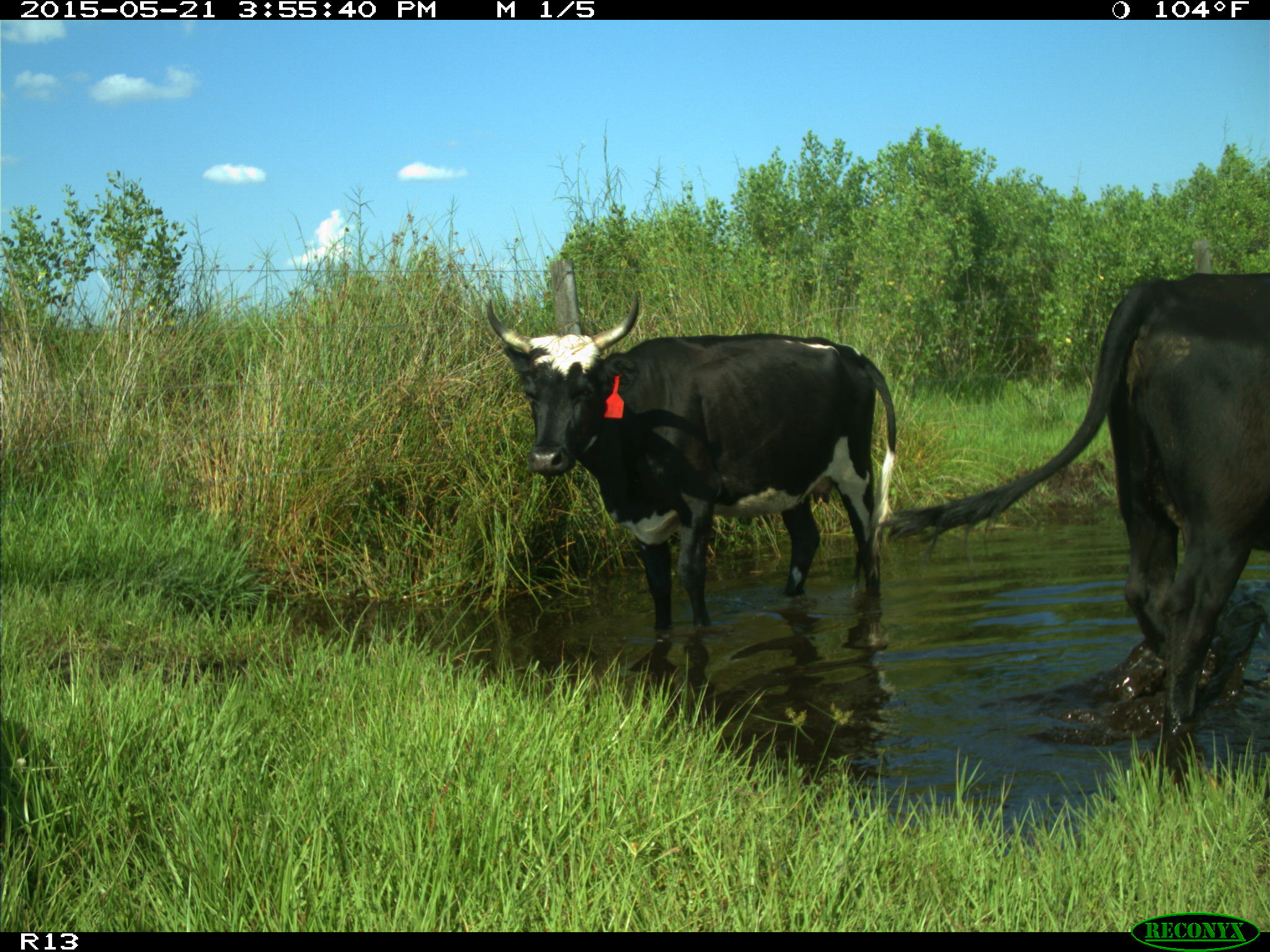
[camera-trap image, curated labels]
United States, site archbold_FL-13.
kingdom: Animalia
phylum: Chordata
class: Mammalia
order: Artiodactyla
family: Bovidae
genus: Bos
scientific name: Bos taurus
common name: domestic cow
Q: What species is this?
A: Bos taurus (domestic cow).